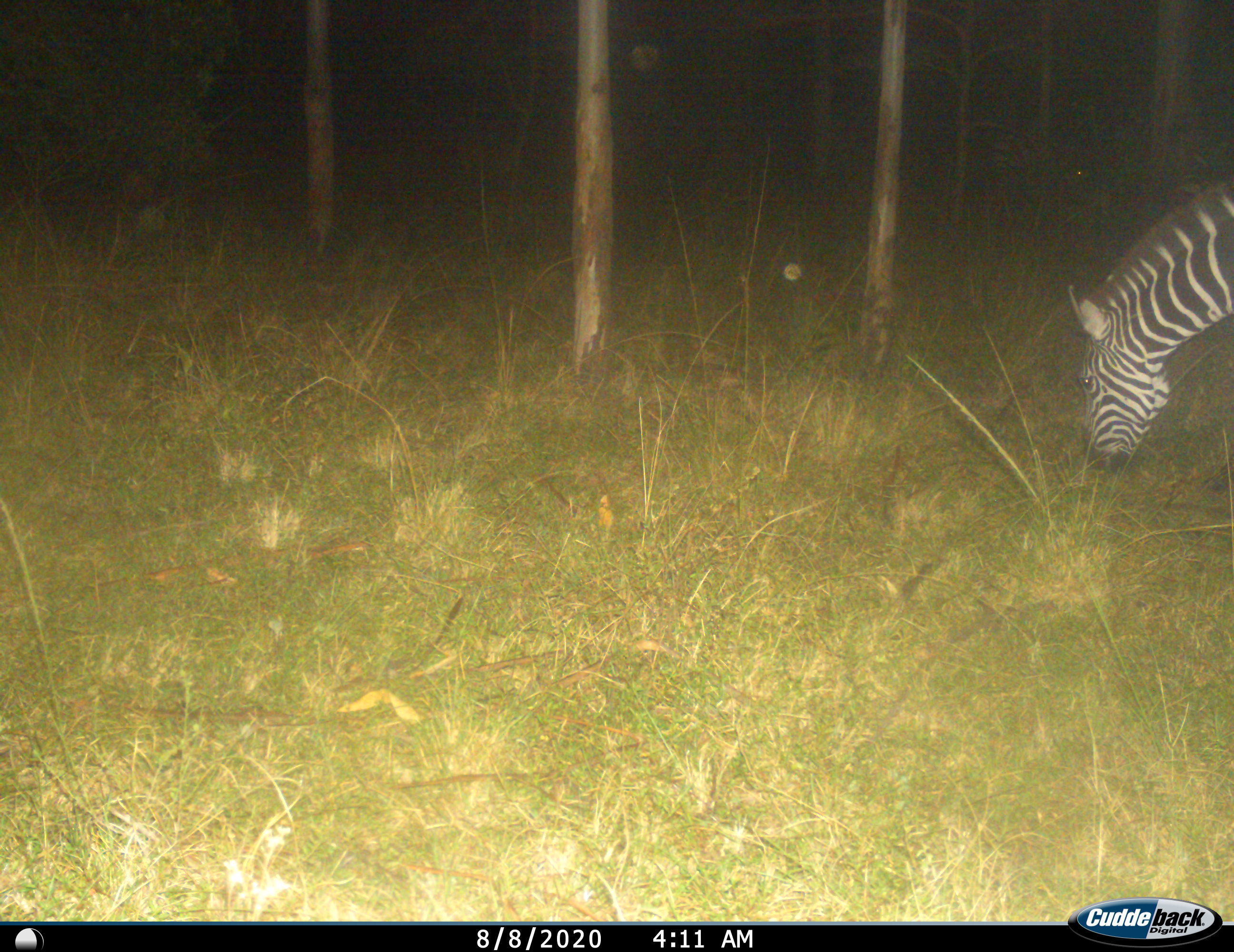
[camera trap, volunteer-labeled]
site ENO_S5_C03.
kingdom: Animalia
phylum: Chordata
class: Mammalia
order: Perissodactyla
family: Equidae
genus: Equus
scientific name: Equus quagga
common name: plains zebra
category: zebraplains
Zebraplains (plains zebra) (Equus quagga), count 1. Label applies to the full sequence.